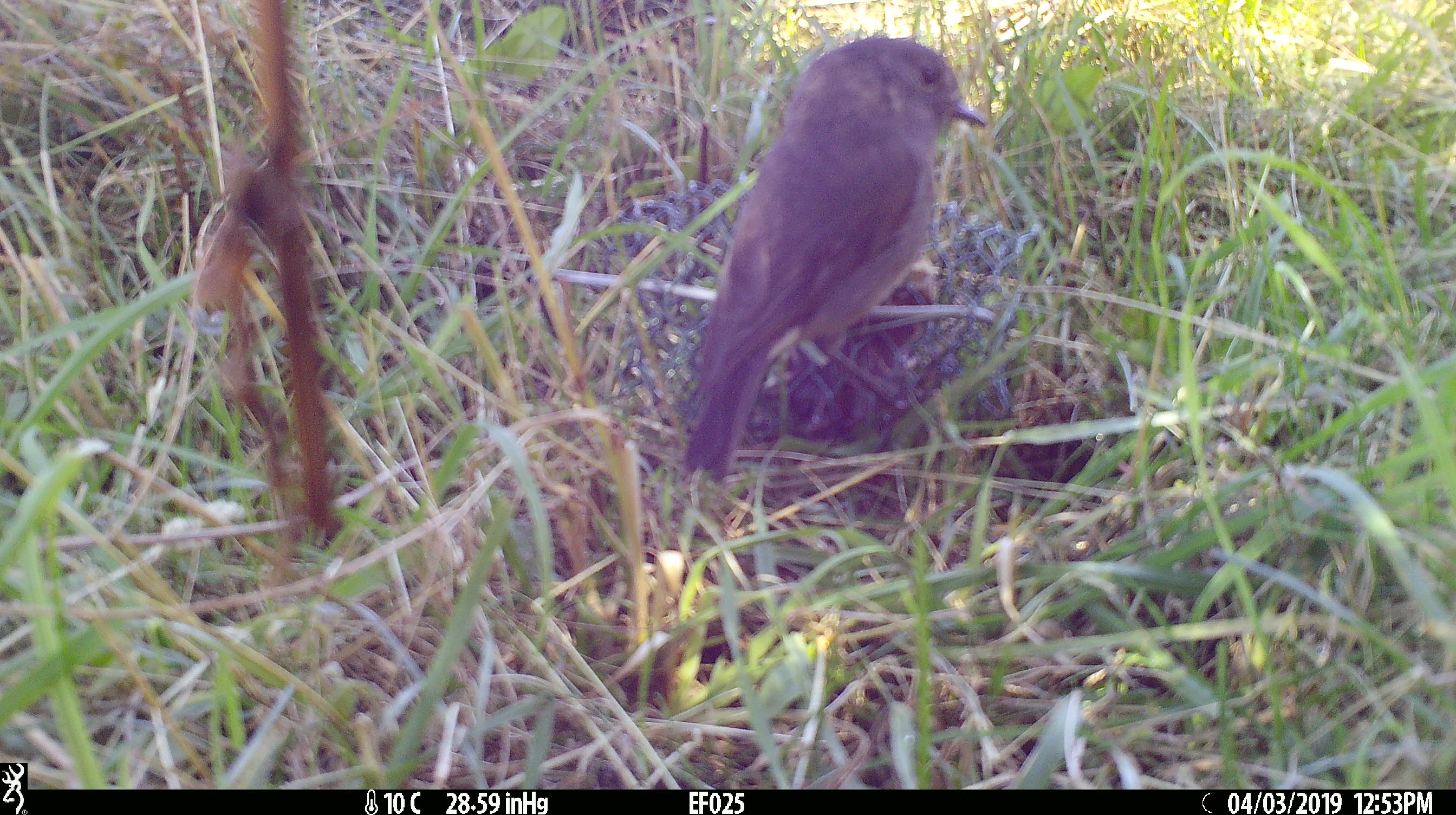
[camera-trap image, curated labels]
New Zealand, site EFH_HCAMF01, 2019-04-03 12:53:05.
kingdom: Animalia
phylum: Chordata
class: Aves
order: Passeriformes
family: Petroicidae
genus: Petroica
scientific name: Petroica australis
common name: new zealand robin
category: robin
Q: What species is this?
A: Robin (new zealand robin) (Petroica australis).